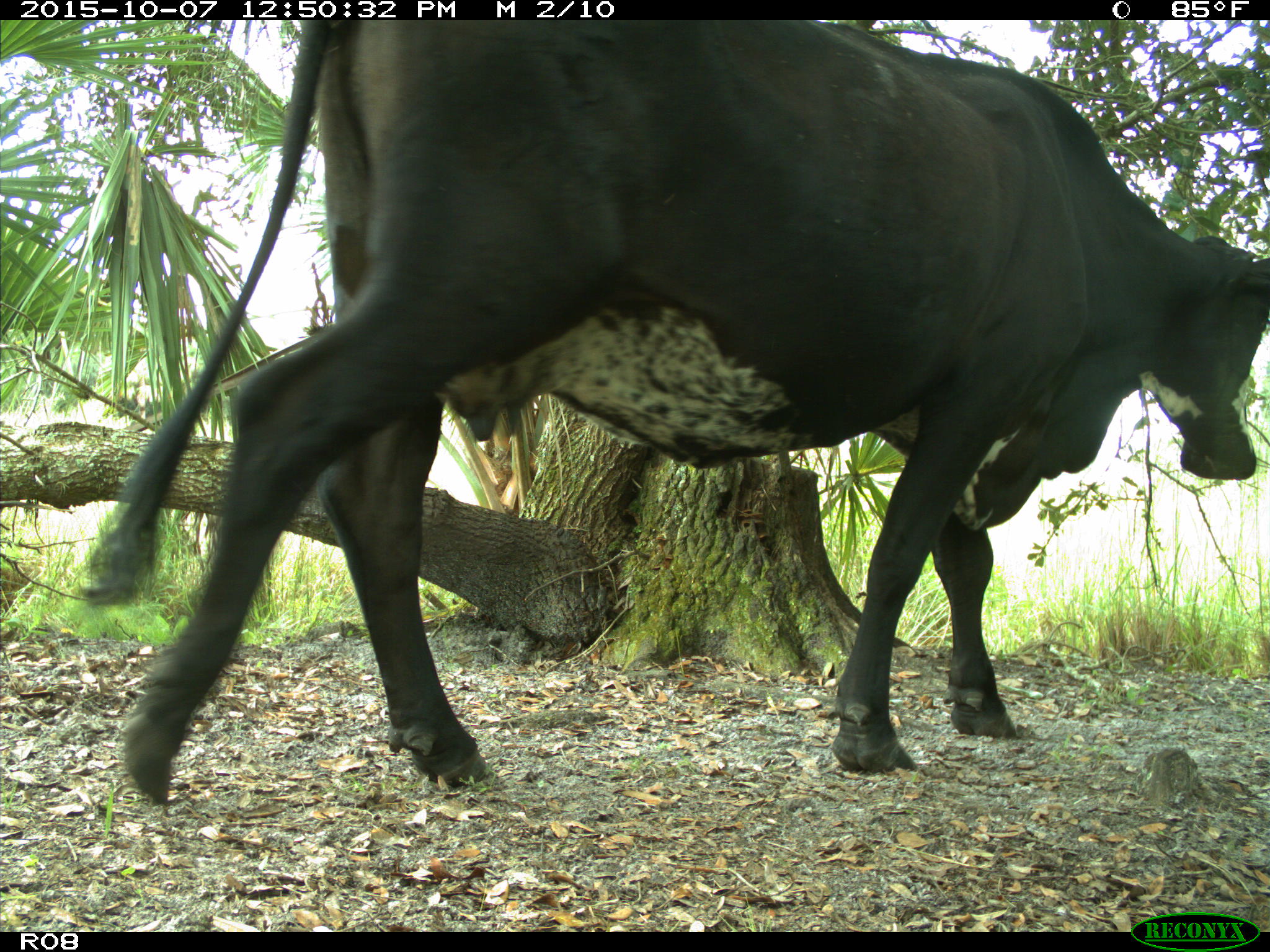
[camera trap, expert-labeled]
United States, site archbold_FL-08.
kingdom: Animalia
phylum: Chordata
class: Mammalia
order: Artiodactyla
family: Bovidae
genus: Bos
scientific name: Bos taurus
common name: domestic cow